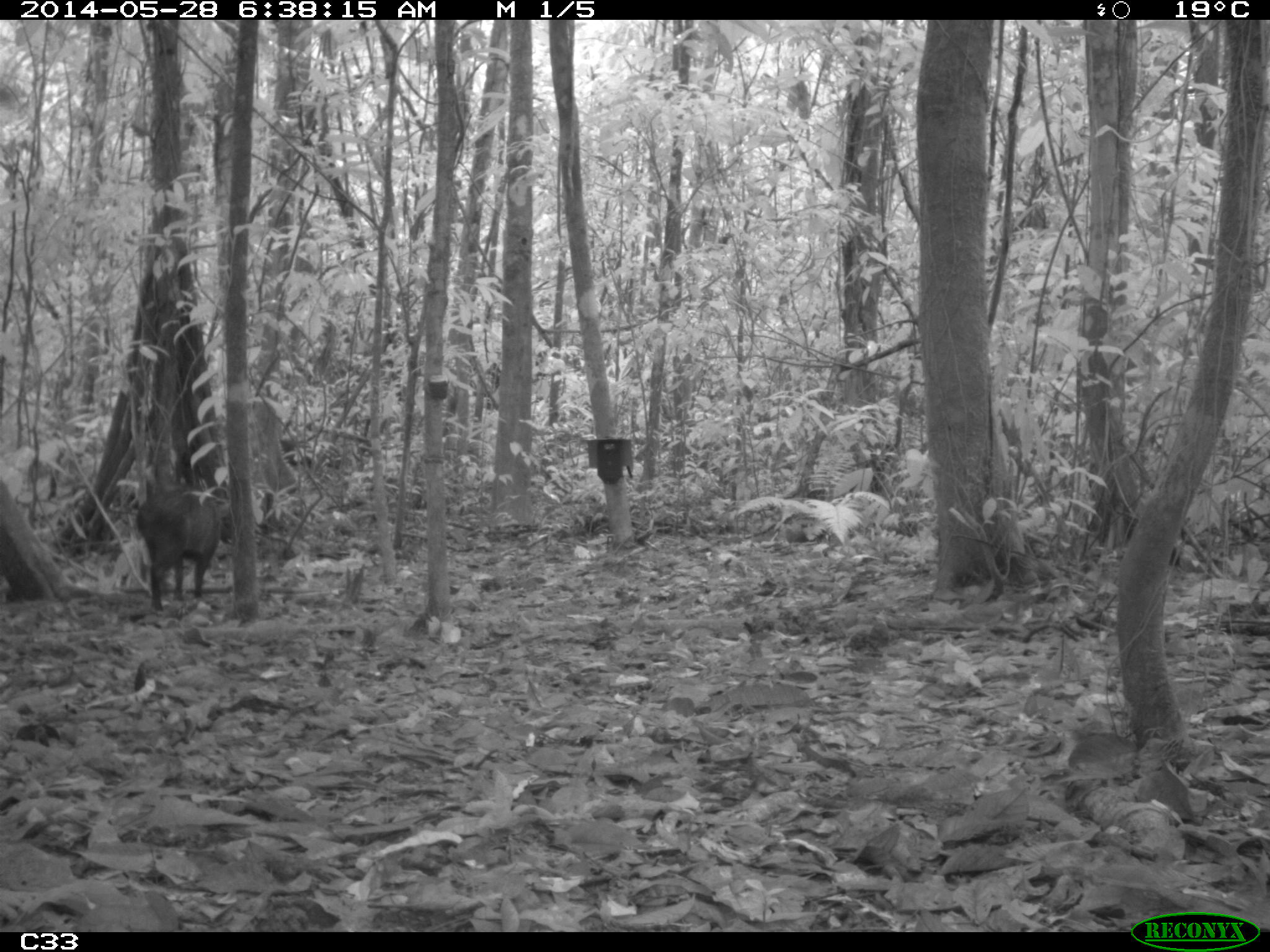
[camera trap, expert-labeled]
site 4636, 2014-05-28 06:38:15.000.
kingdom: Animalia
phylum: Chordata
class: Mammalia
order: Artiodactyla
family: Tayassuidae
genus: Pecari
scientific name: Pecari tajacu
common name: collared peccary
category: tayassu tajacu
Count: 2.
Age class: adult.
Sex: male.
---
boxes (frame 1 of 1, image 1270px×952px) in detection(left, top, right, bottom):
tayassu tajacu: detection(134, 446, 236, 613)